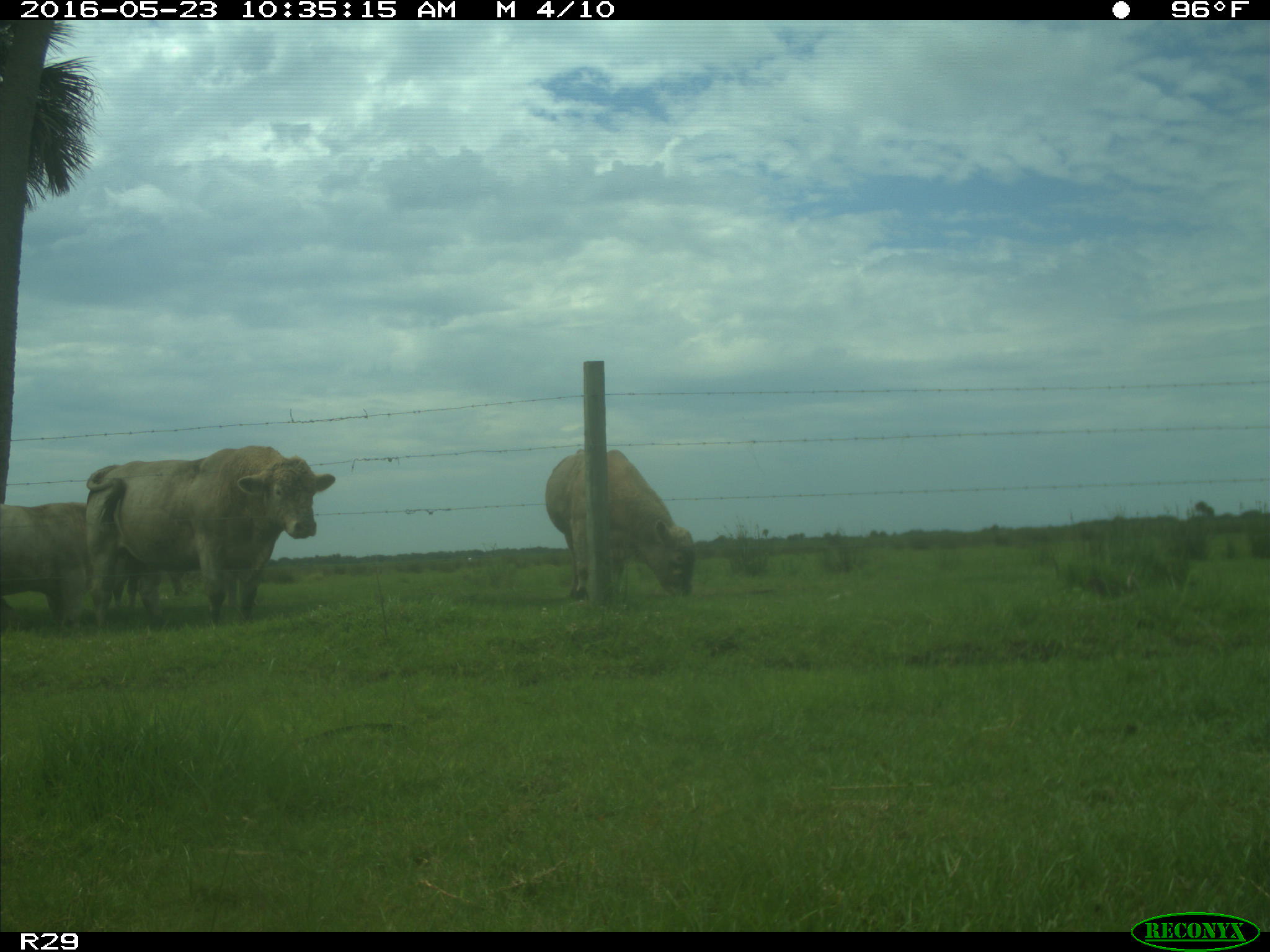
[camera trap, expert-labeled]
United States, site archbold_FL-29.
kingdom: Animalia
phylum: Chordata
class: Mammalia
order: Artiodactyla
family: Bovidae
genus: Bos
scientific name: Bos taurus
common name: domestic cow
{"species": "Bos taurus (domestic cow)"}